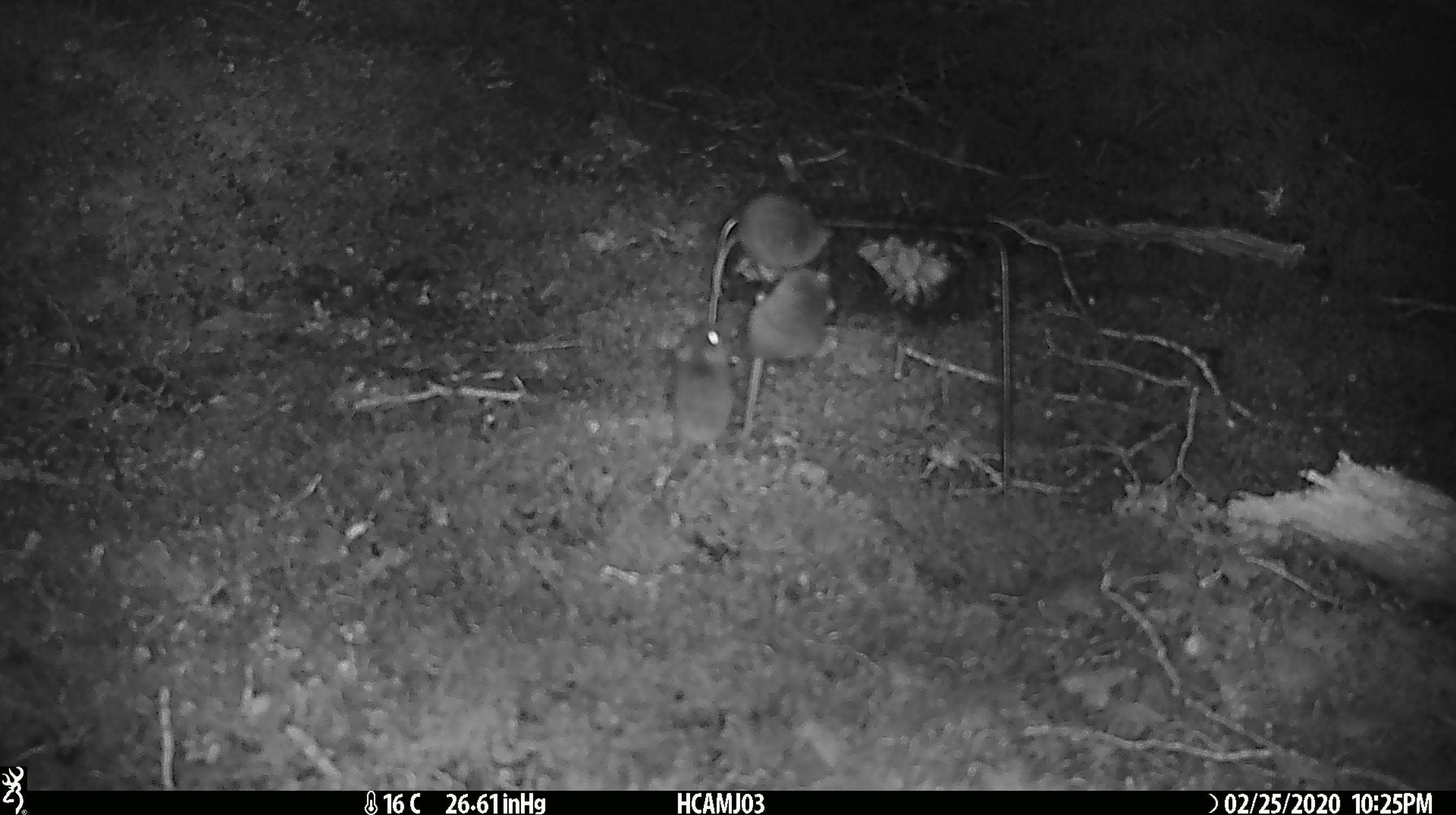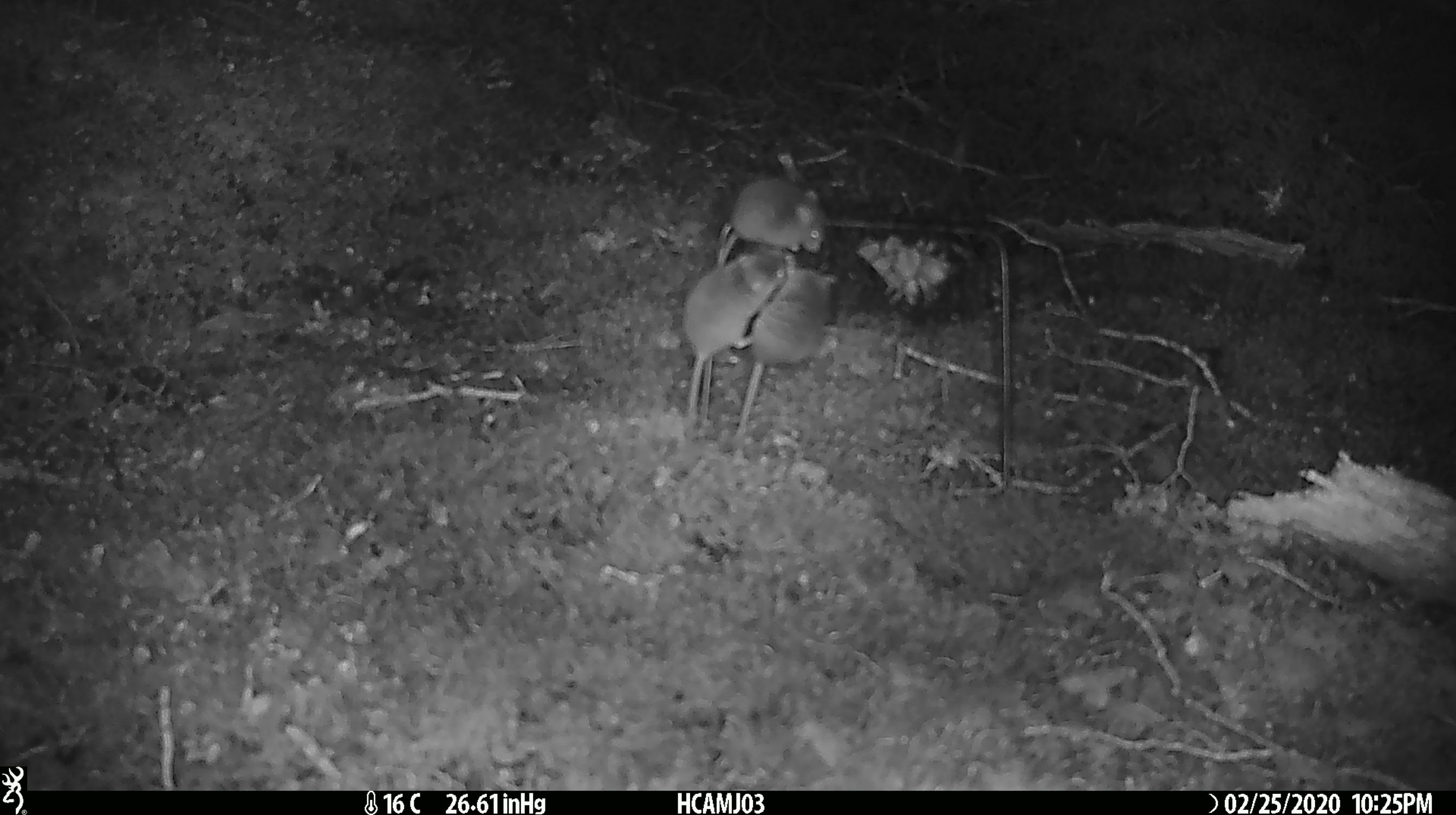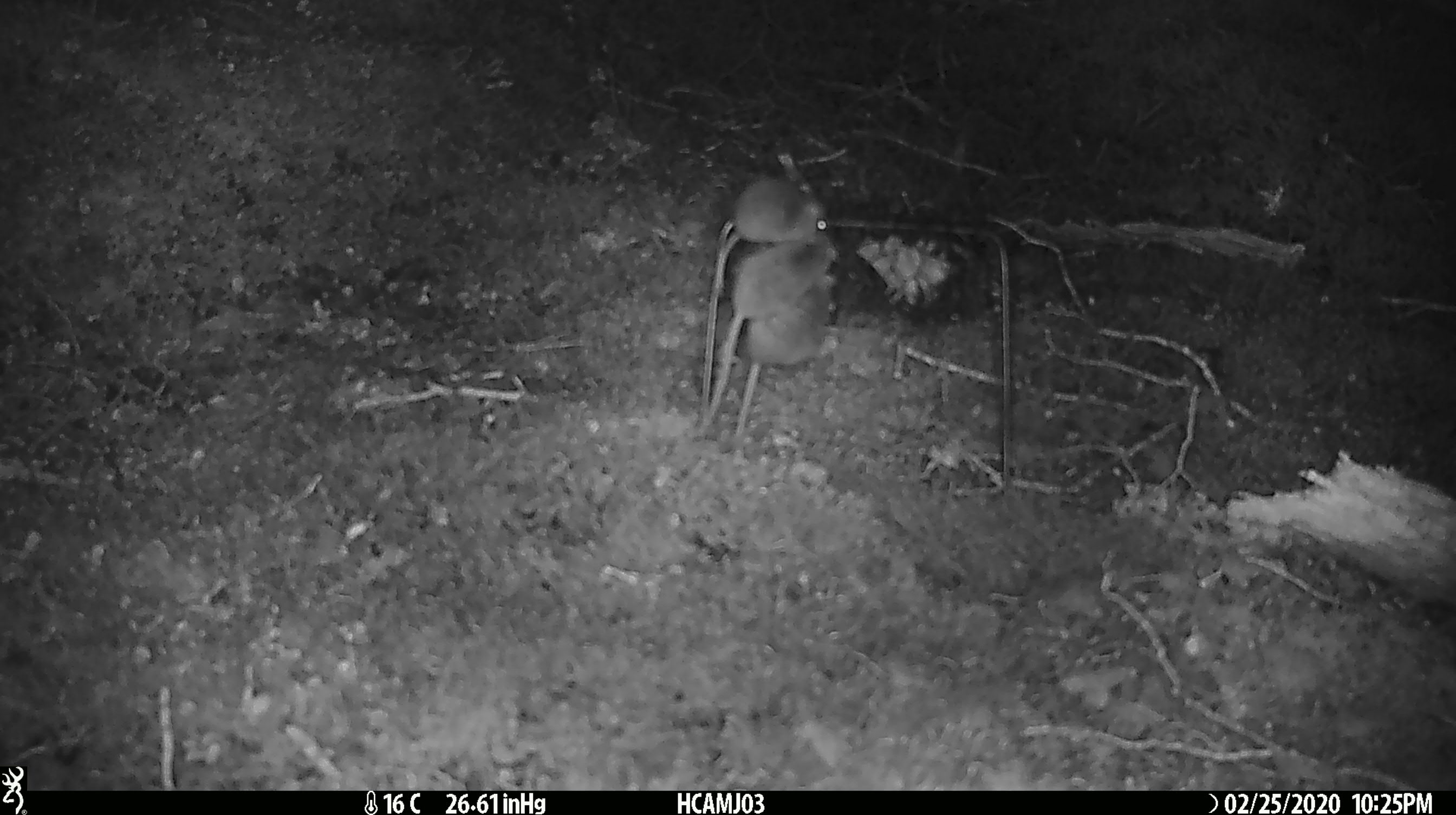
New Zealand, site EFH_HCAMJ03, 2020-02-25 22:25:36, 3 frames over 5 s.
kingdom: Animalia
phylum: Chordata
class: Mammalia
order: Rodentia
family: Muridae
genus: Mus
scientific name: Mus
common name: mouse